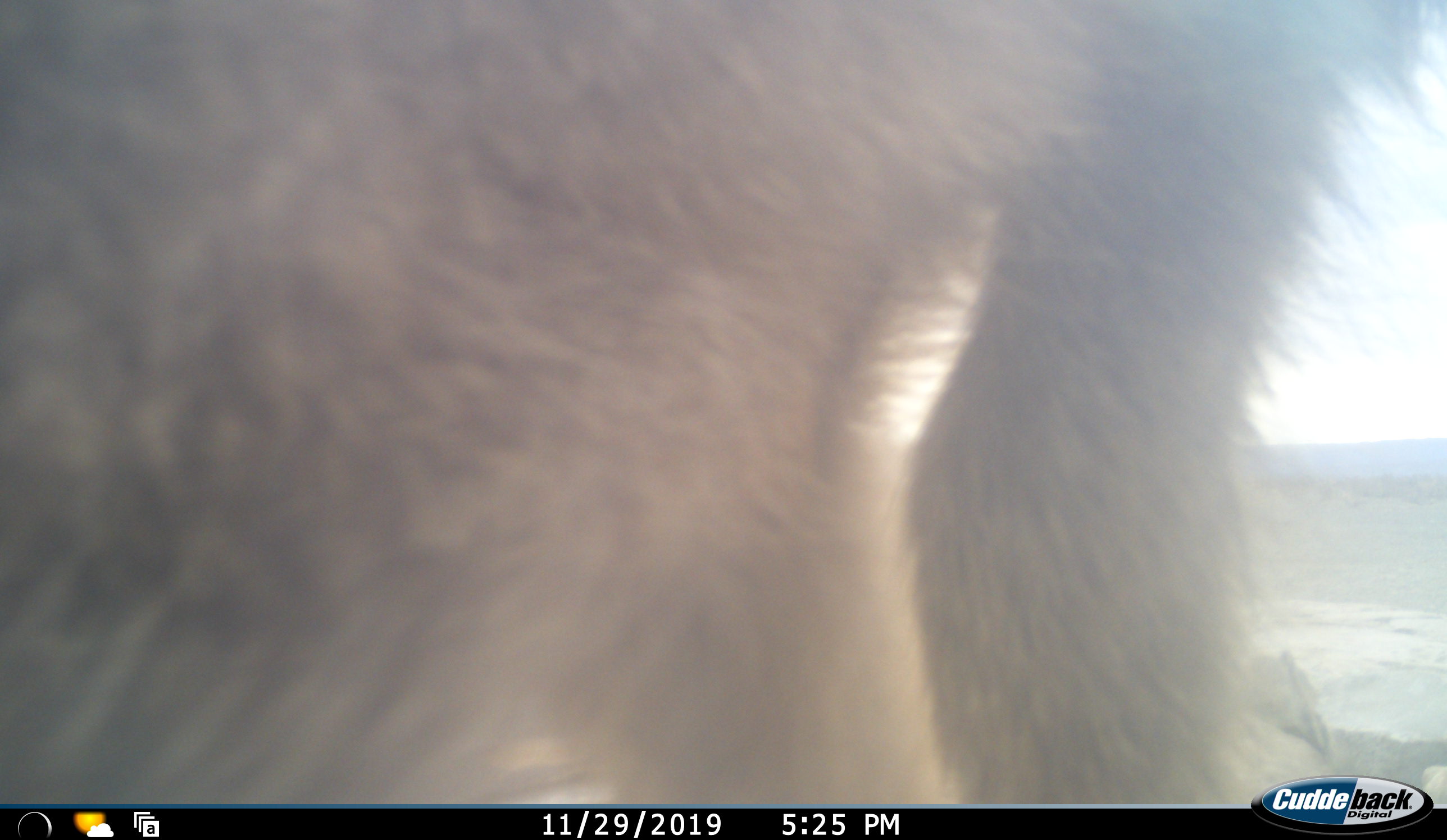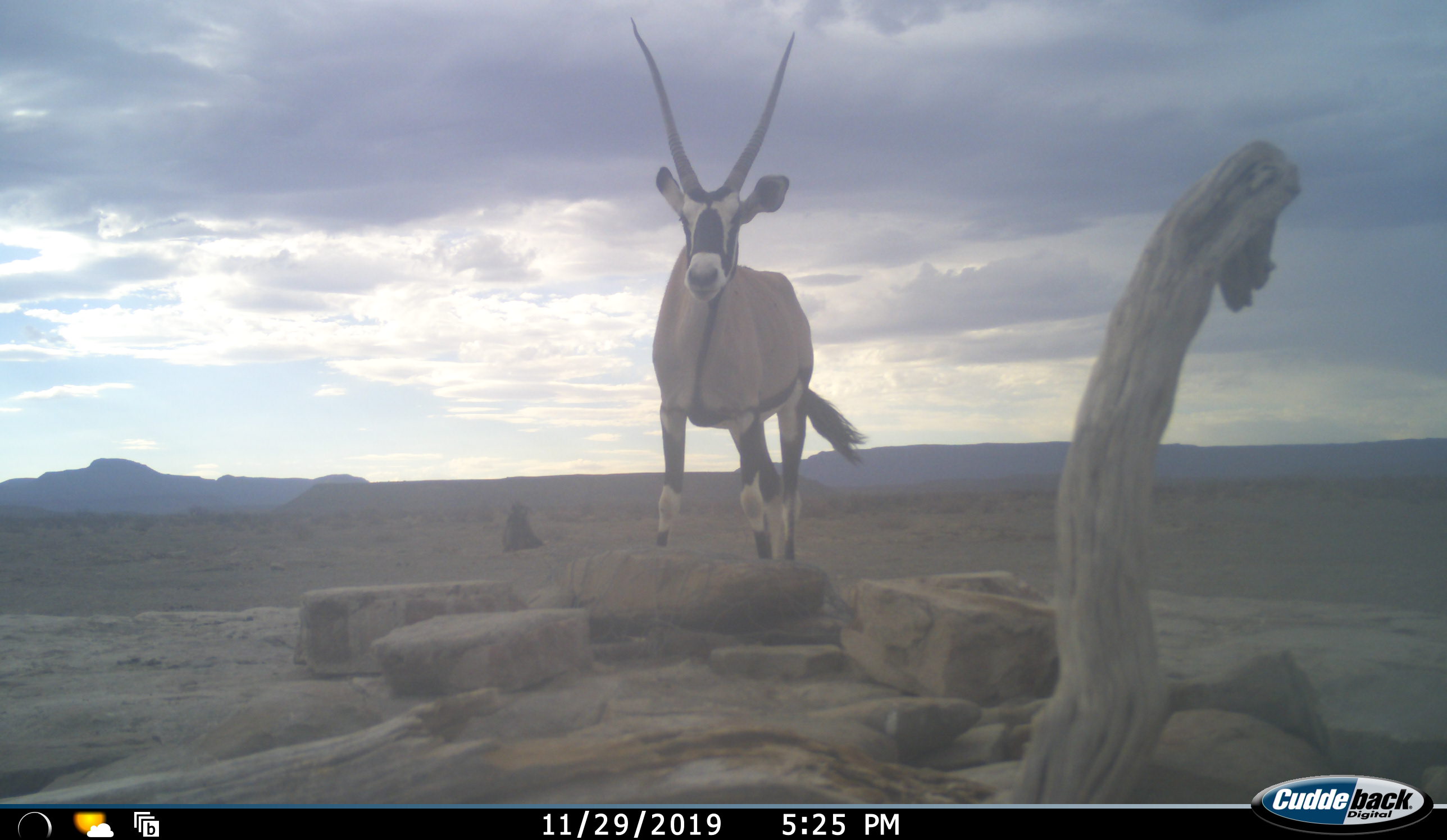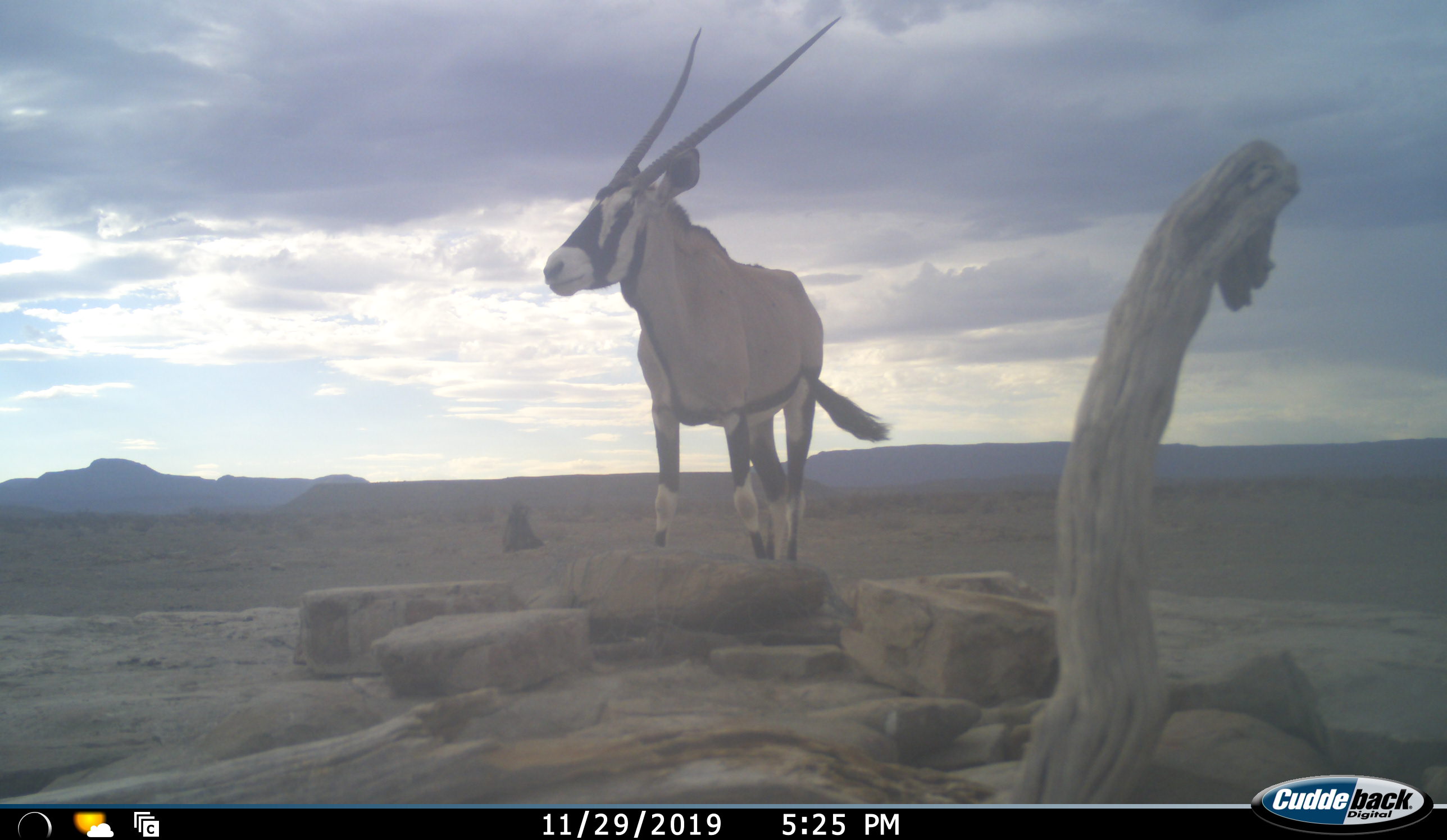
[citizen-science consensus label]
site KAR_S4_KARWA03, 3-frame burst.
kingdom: Animalia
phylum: Chordata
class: Mammalia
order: Artiodactyla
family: Bovidae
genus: Oryx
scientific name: Oryx gazella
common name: gemsbok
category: oryx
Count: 1.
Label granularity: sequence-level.